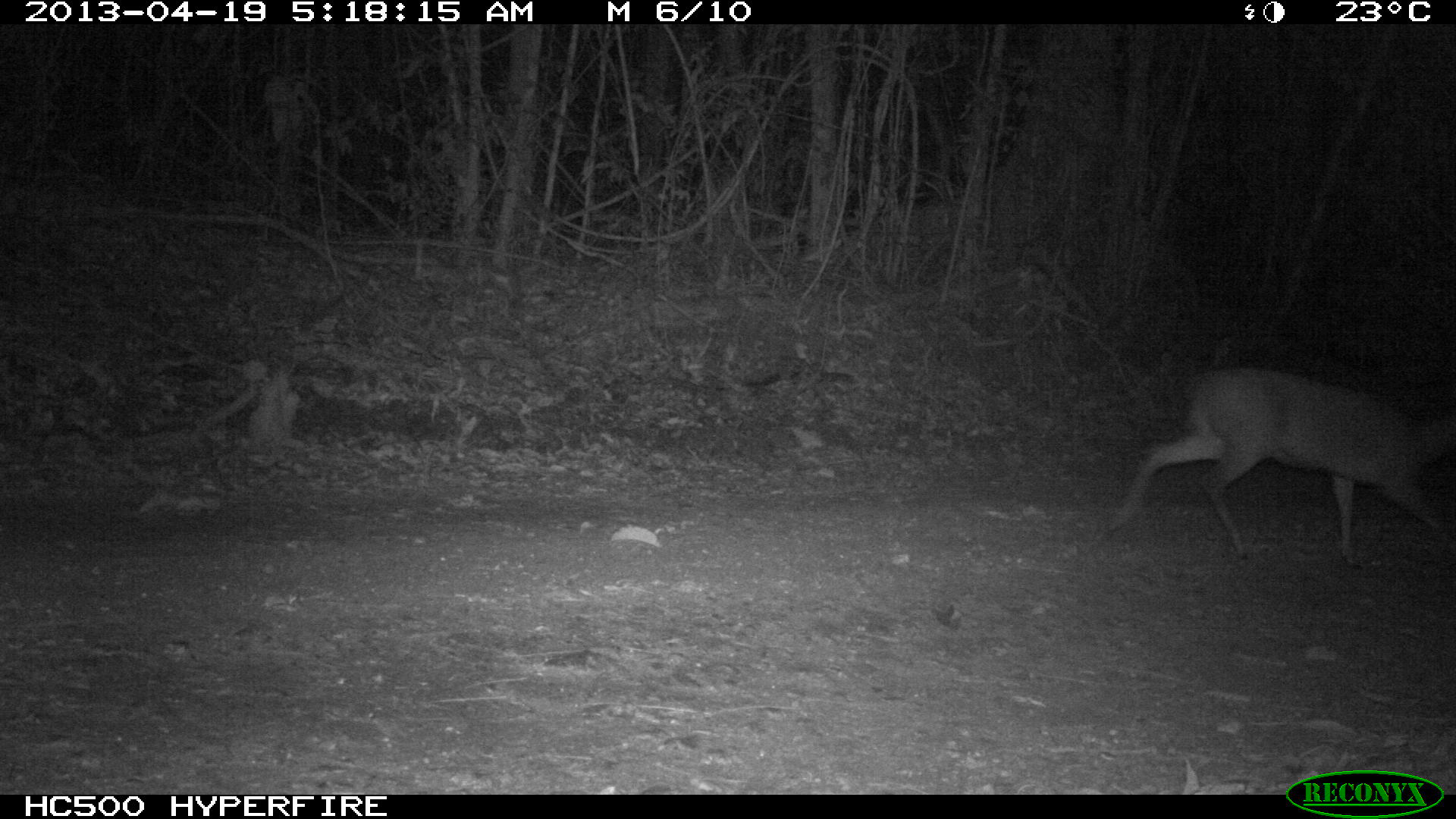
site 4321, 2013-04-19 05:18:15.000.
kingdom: Animalia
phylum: Chordata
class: Mammalia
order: Artiodactyla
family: Cervidae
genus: Mazama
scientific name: Mazama temama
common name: central american red brocket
Mazama temama (central american red brocket), count 1, sex female.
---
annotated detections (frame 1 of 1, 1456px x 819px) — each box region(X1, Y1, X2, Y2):
mazama temama: region(1104, 363, 1454, 566)